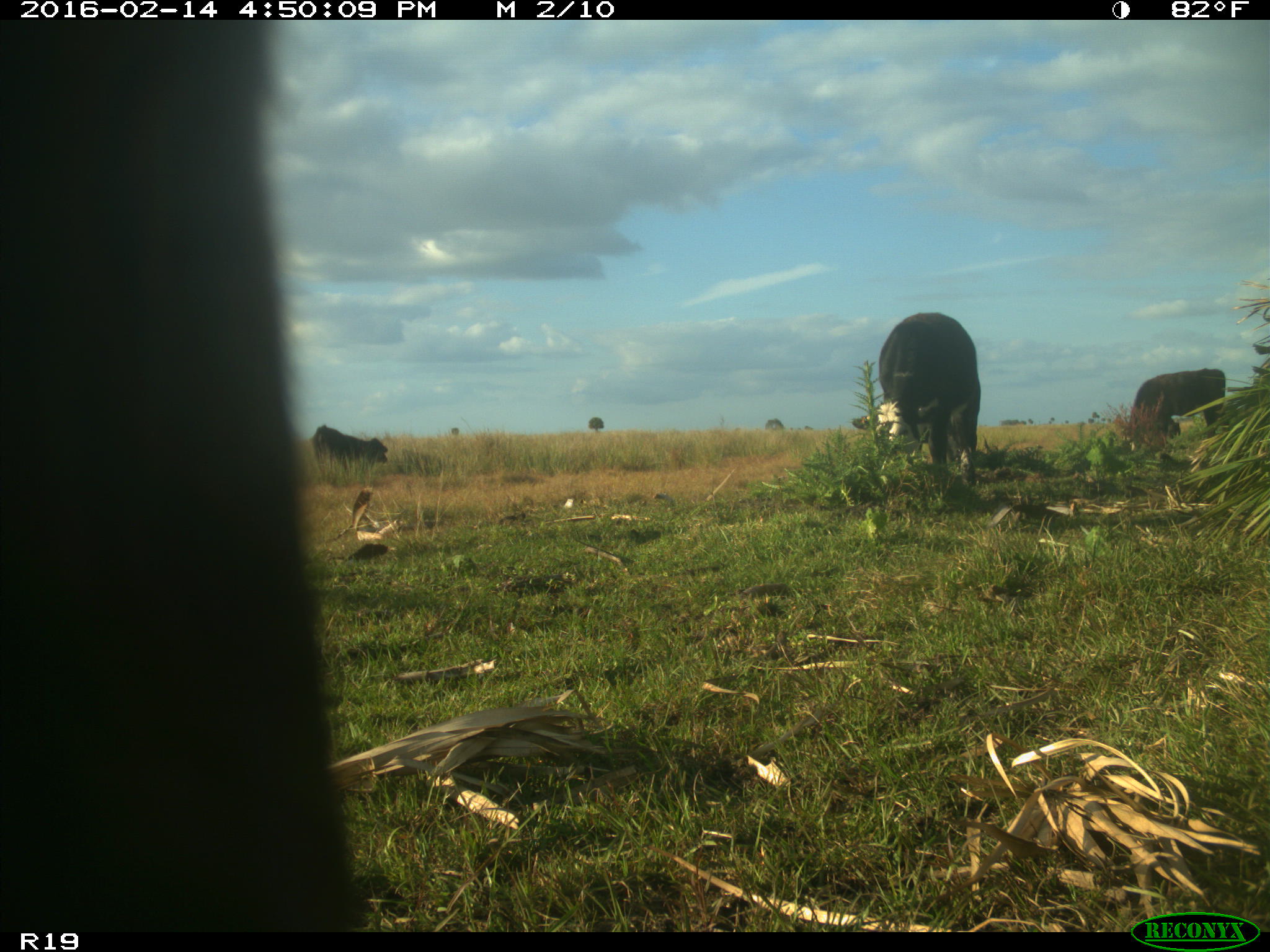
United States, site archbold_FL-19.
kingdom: Animalia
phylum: Chordata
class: Mammalia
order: Artiodactyla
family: Bovidae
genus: Bos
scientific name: Bos taurus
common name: domestic cow